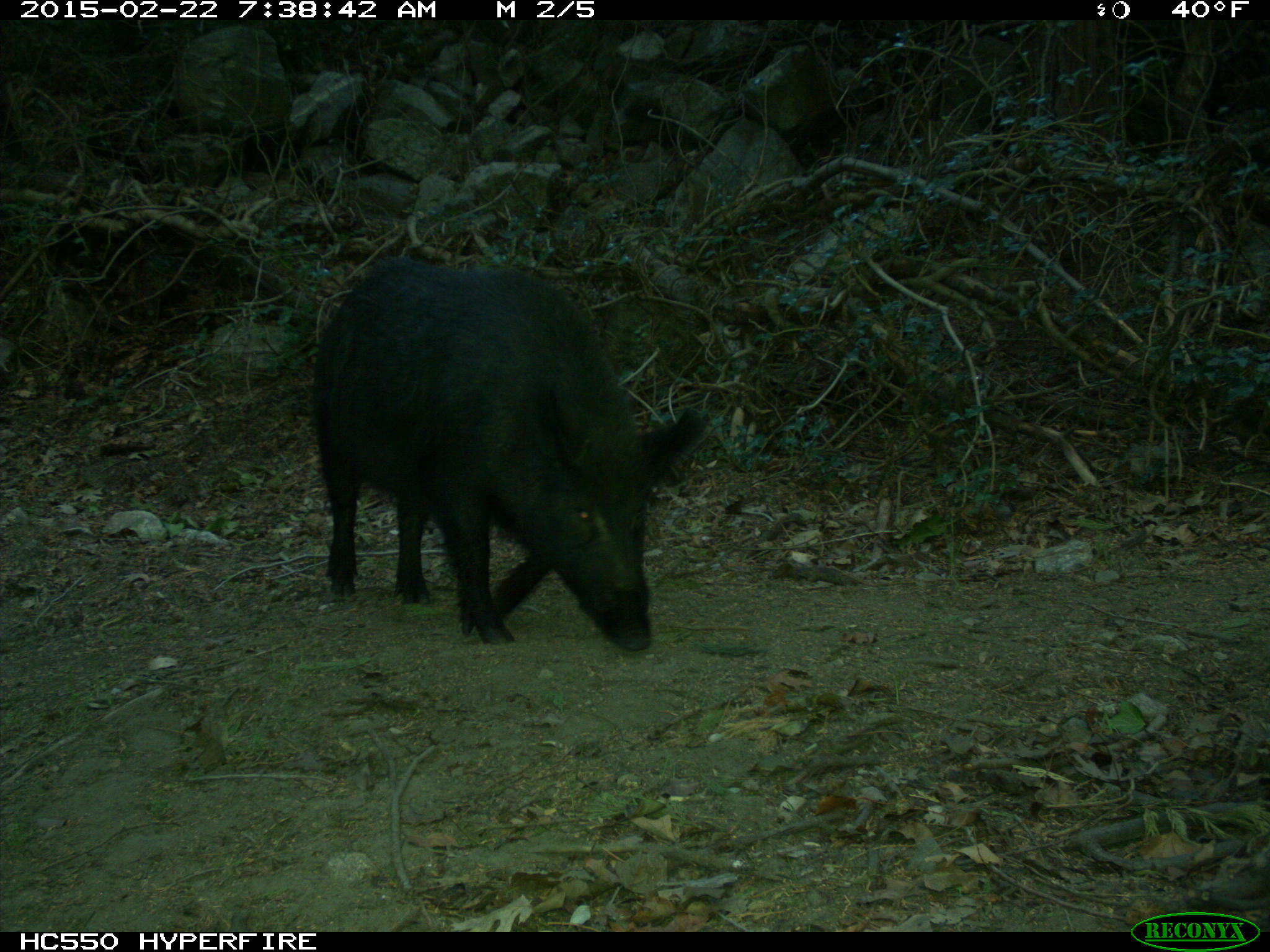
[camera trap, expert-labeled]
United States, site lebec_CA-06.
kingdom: Animalia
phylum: Chordata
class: Mammalia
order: Artiodactyla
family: Suidae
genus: Sus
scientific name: Sus scrofa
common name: wild boar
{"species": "Sus scrofa (wild boar)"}